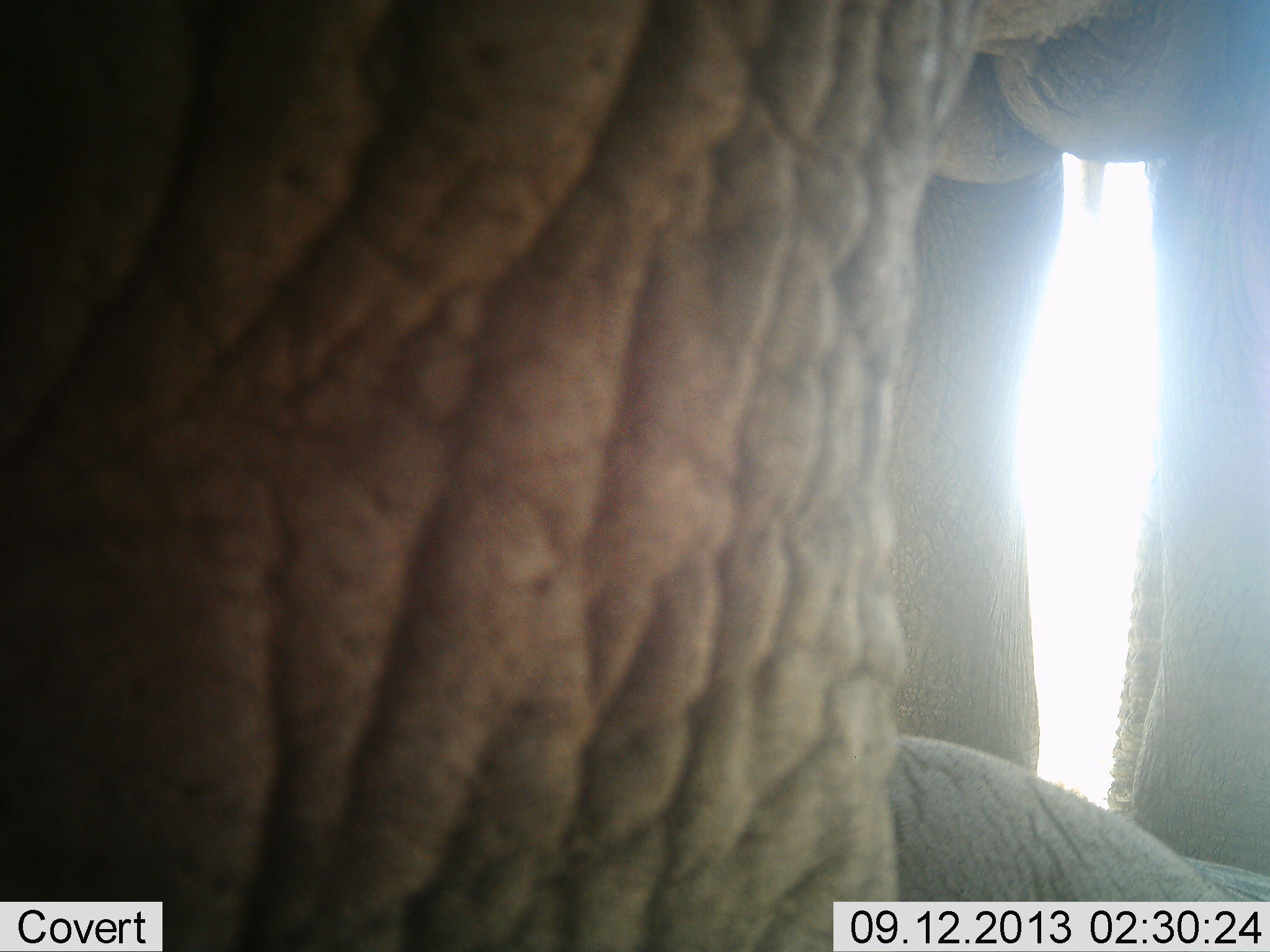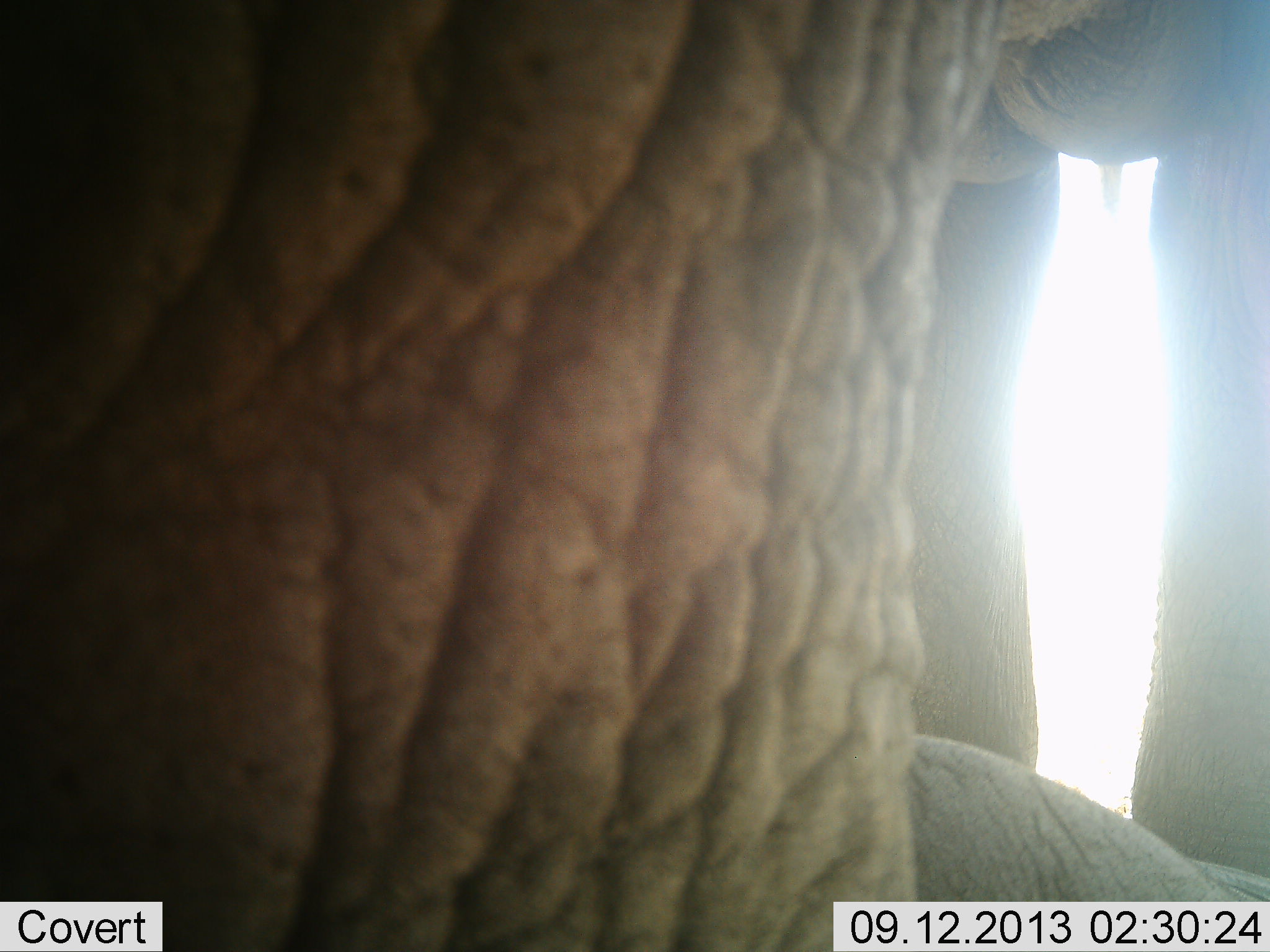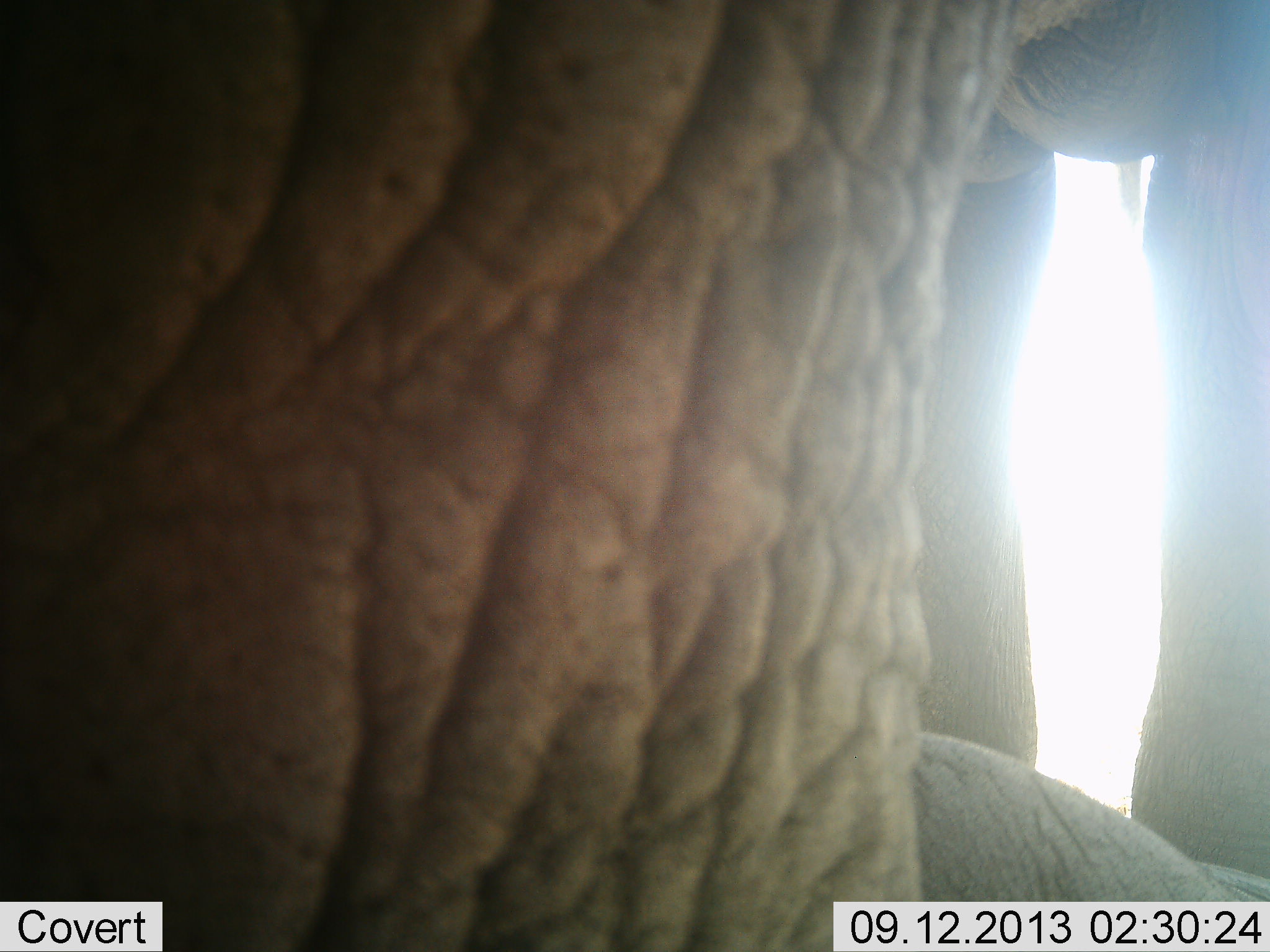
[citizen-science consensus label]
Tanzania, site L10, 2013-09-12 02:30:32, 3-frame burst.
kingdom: Animalia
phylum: Chordata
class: Mammalia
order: Proboscidea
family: Elephantidae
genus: Loxodonta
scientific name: Loxodonta africana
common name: african bush elephant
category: elephant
Elephant (african bush elephant) (Loxodonta africana), count 1. Behavior (volunteer vote fractions): standing 100%, resting 10%, moving 0%, interacting 0%. Young present (vote fraction): 0%. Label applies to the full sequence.